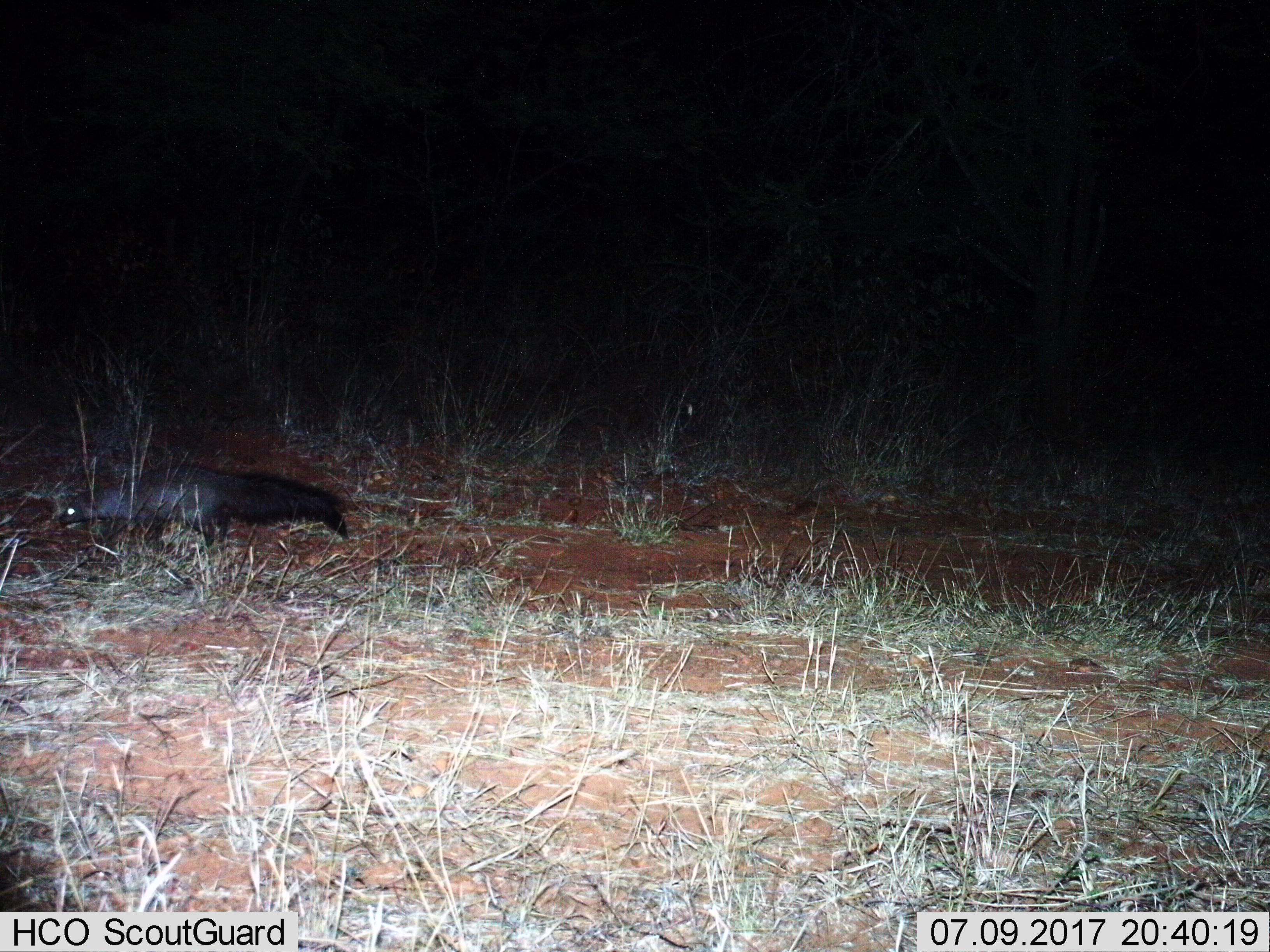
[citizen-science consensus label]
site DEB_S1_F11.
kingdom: Animalia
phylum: Chordata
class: Mammalia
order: Carnivora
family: Herpestidae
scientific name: Herpestidae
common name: mongoose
Mongoose (Herpestidae), count 1. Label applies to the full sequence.